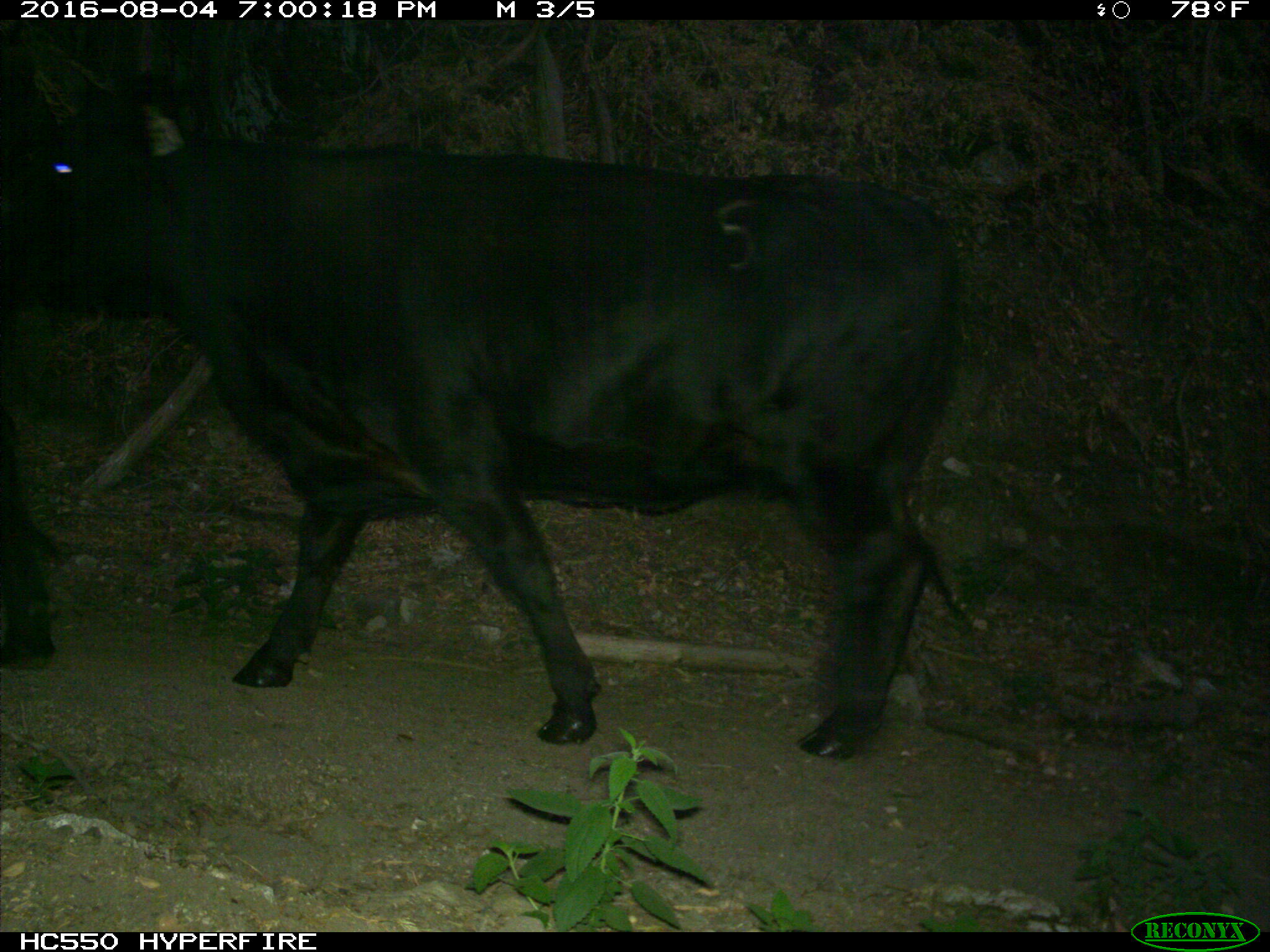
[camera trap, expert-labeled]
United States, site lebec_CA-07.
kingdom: Animalia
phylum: Chordata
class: Mammalia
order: Artiodactyla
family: Bovidae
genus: Bos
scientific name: Bos taurus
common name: domestic cow